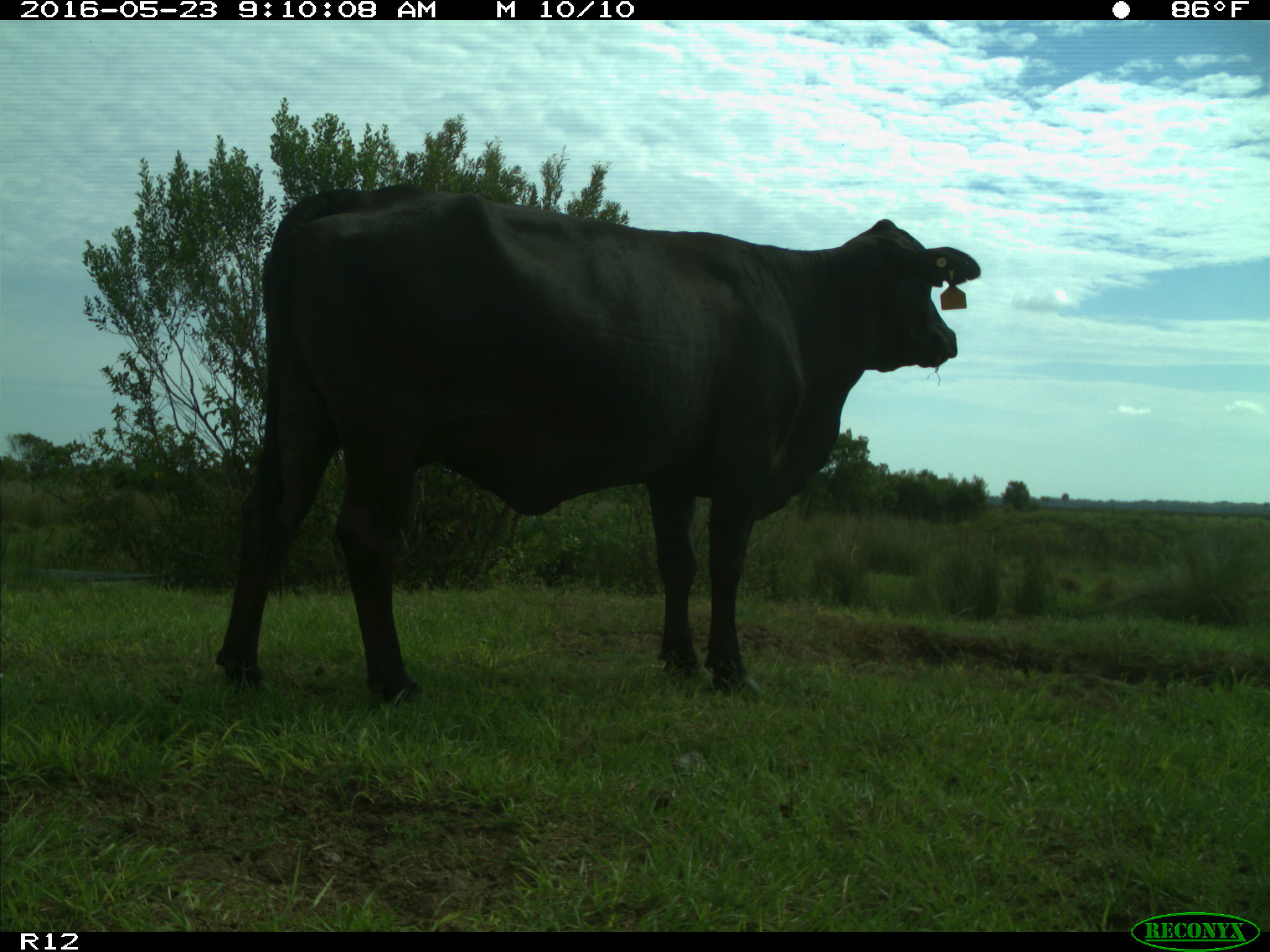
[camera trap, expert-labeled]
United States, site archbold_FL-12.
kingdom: Animalia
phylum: Chordata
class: Mammalia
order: Artiodactyla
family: Bovidae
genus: Bos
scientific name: Bos taurus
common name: domestic cow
Bos taurus (domestic cow).